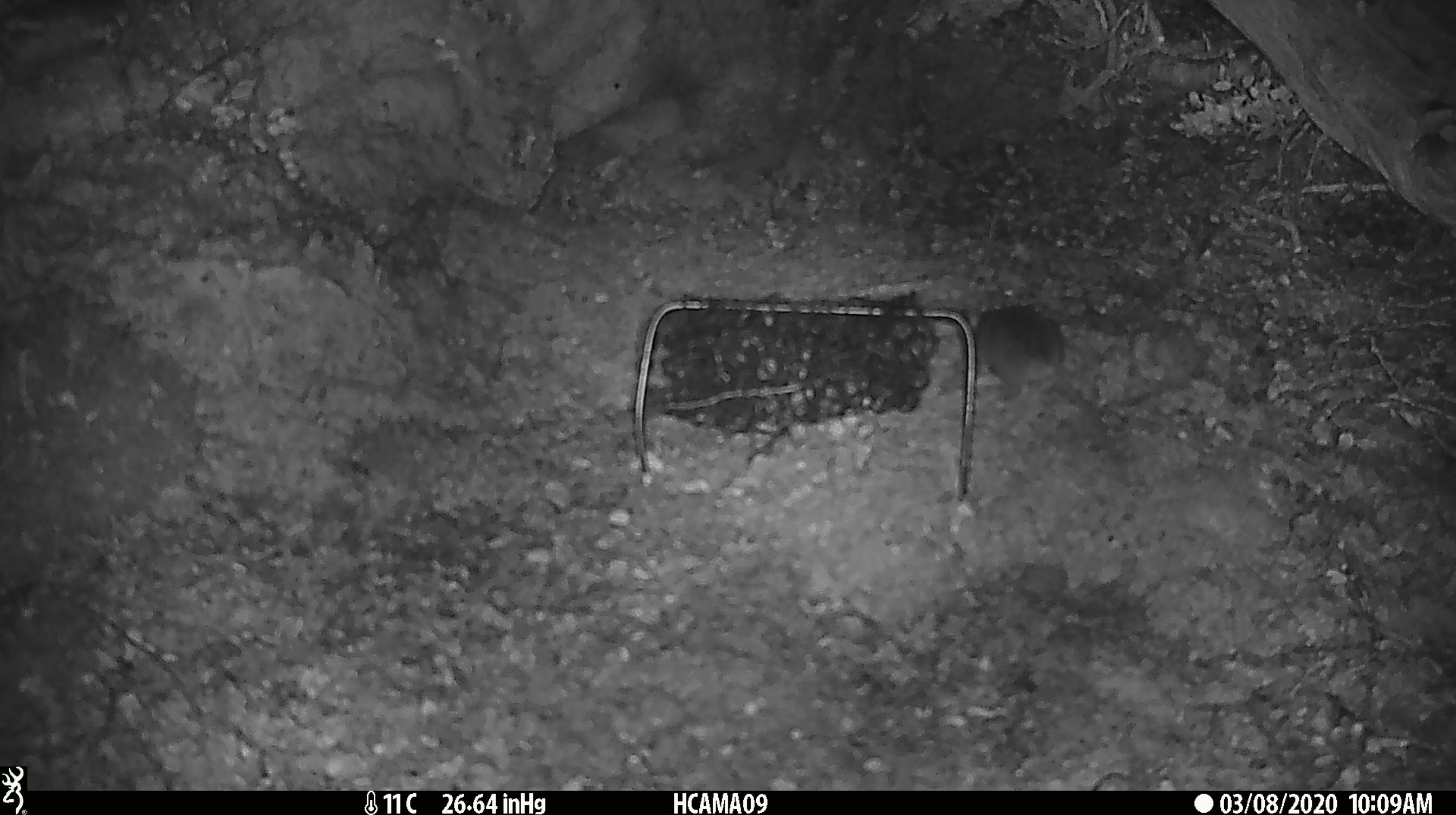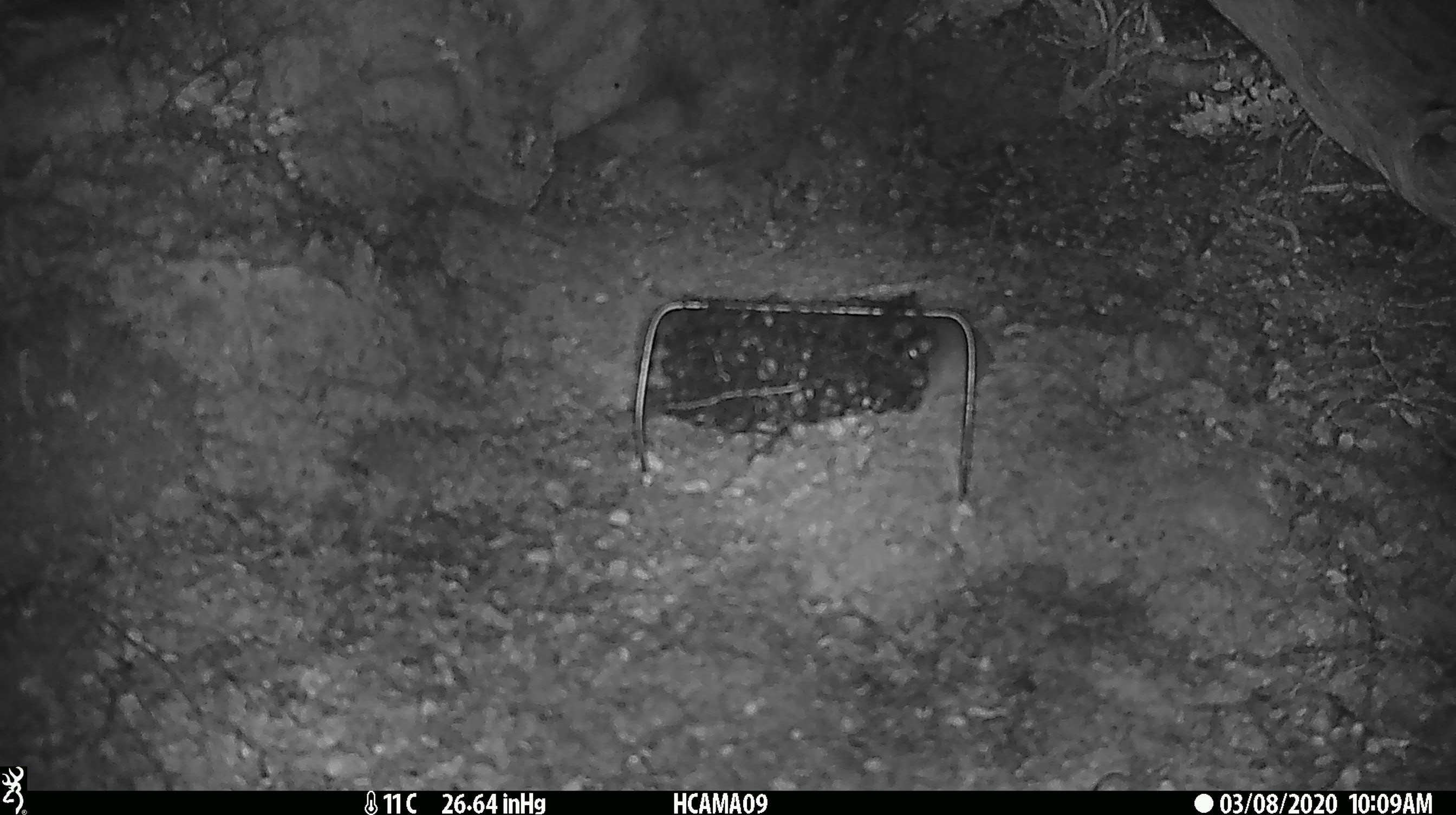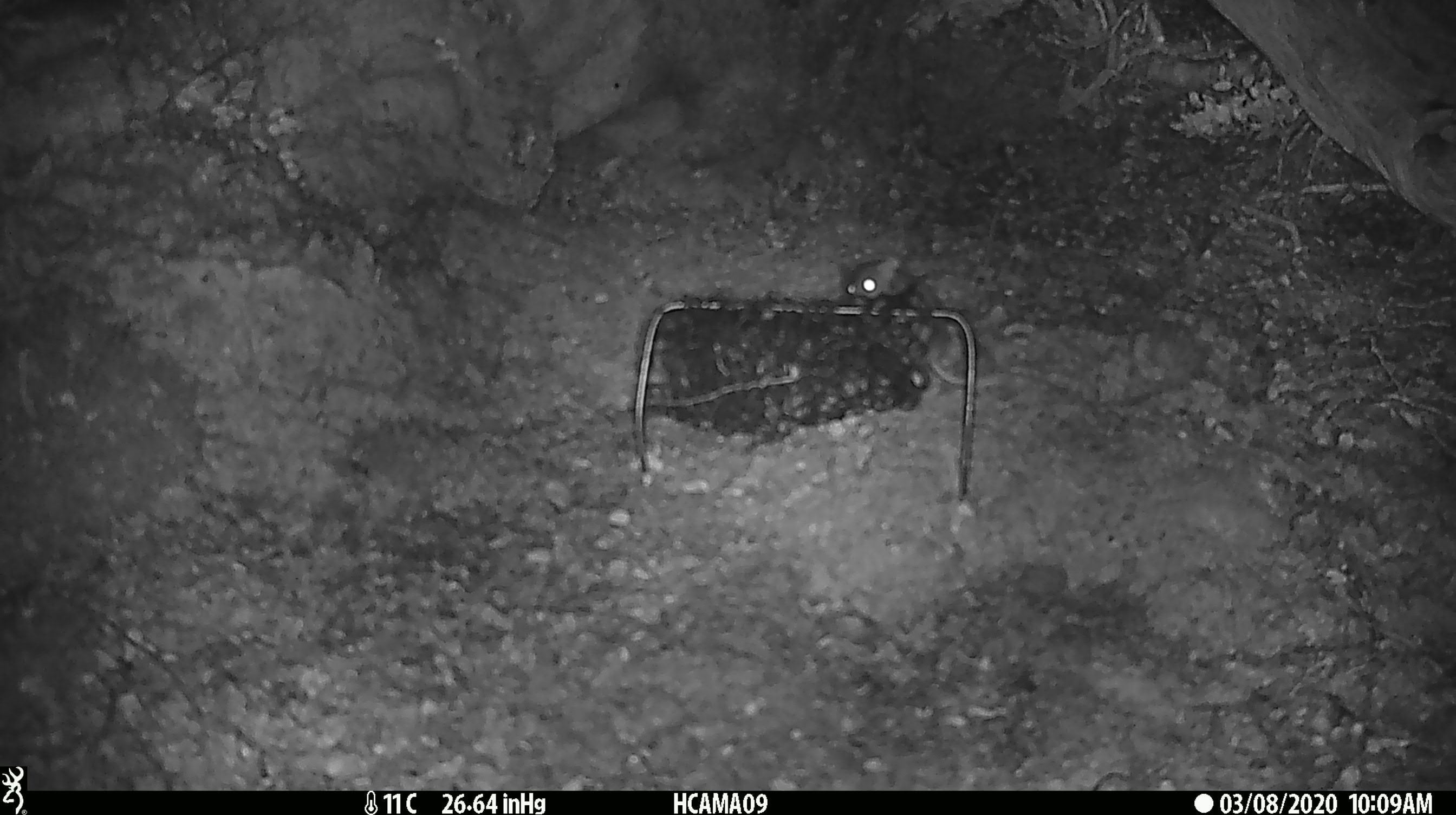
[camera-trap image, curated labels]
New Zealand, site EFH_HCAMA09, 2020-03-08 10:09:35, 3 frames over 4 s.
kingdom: Animalia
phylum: Chordata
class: Mammalia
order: Rodentia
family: Muridae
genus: Mus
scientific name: Mus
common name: mouse